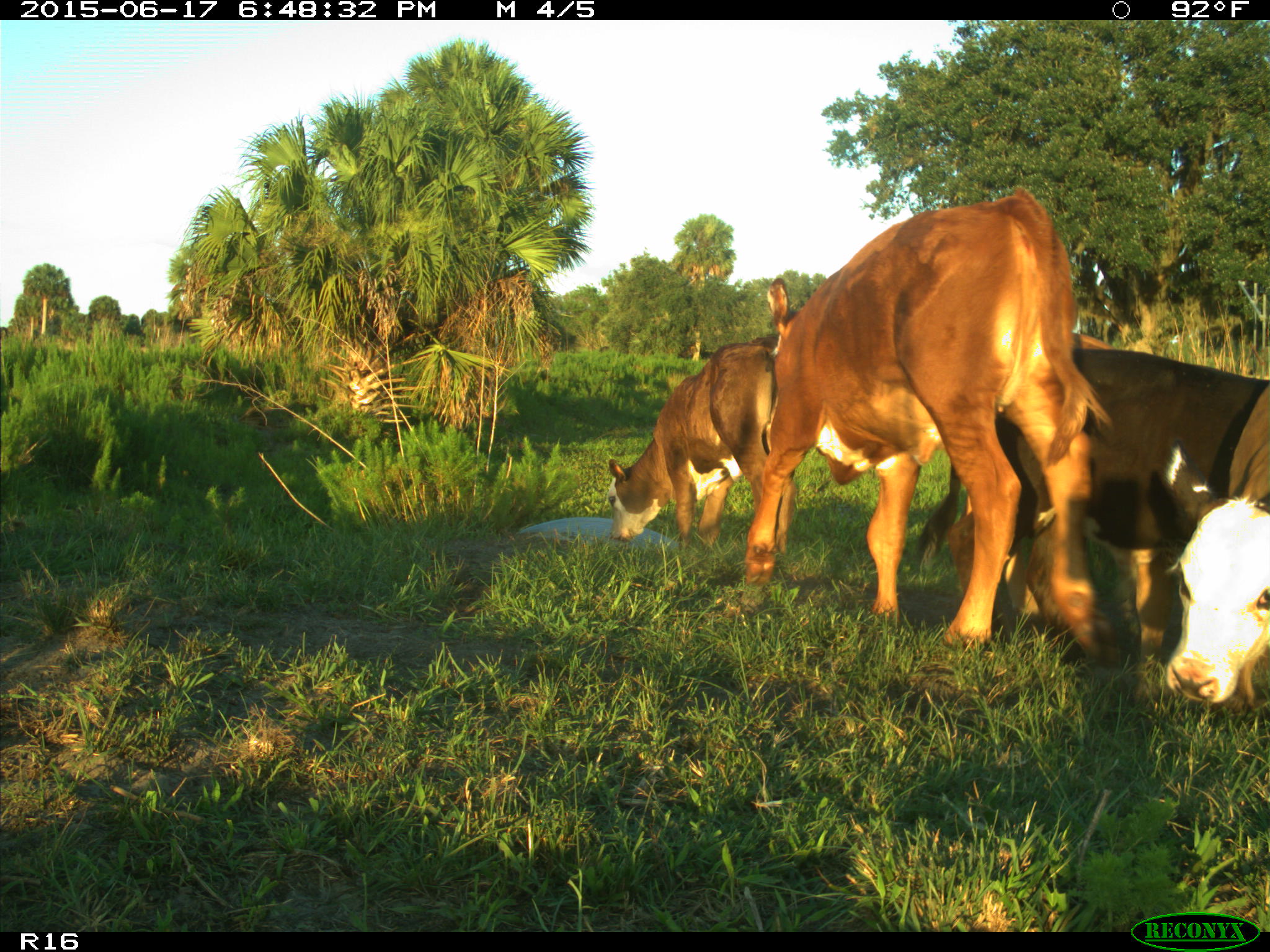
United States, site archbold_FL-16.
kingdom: Animalia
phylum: Chordata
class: Mammalia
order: Artiodactyla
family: Bovidae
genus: Bos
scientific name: Bos taurus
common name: domestic cow